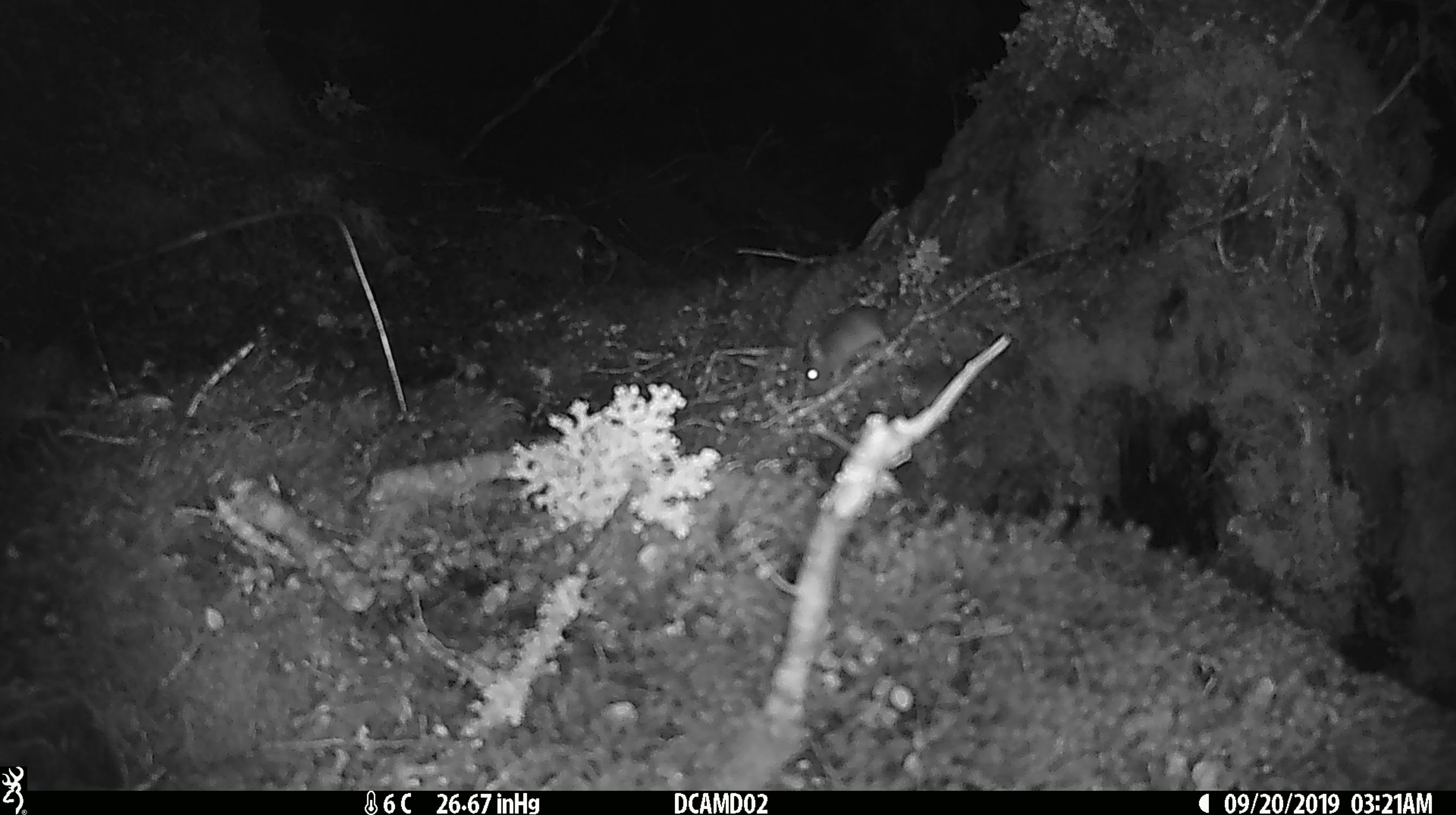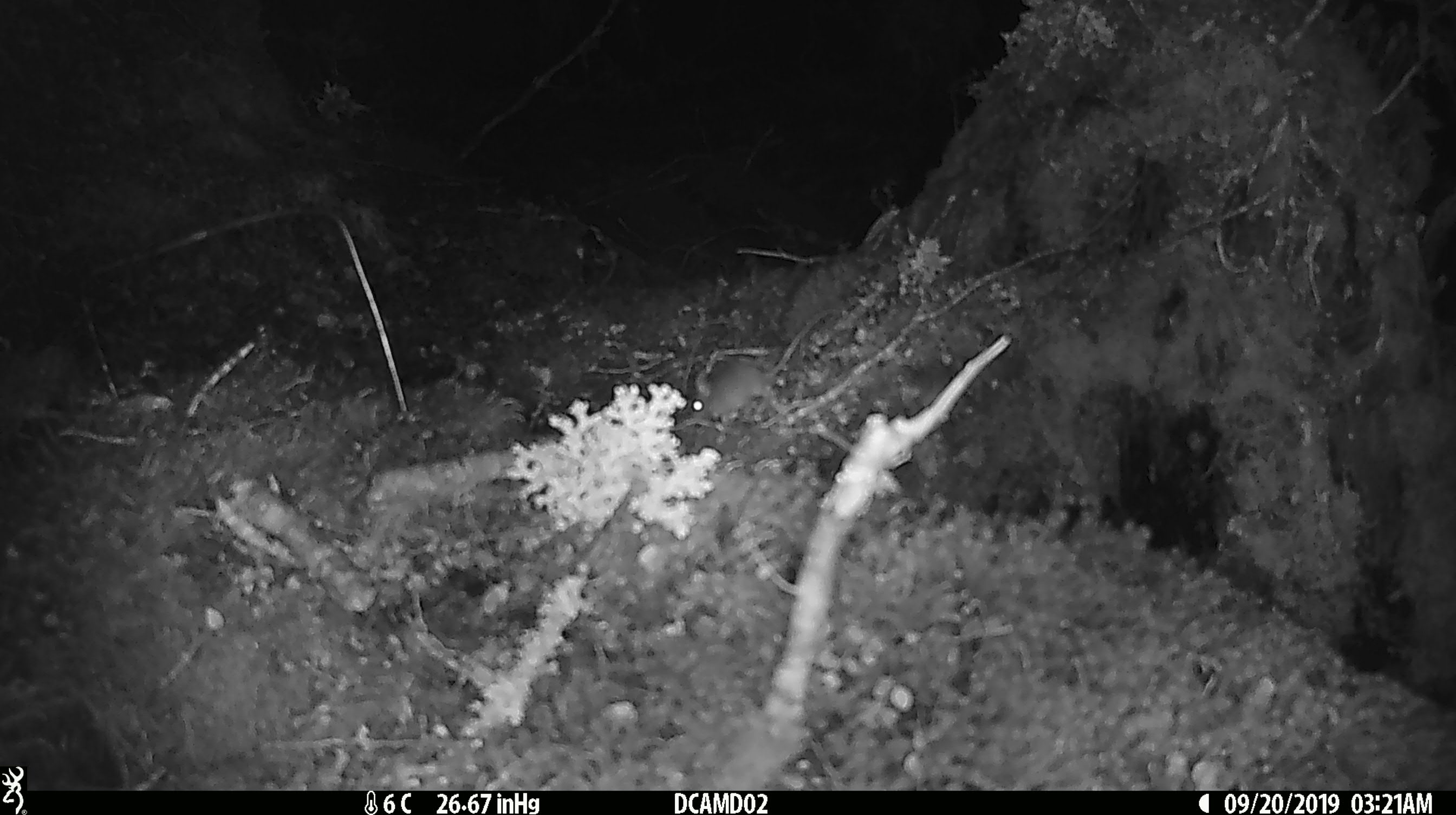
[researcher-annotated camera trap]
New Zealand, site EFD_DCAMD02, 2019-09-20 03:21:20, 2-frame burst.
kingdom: Animalia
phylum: Chordata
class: Mammalia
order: Rodentia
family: Muridae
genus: Mus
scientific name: Mus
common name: mouse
Mouse (Mus).